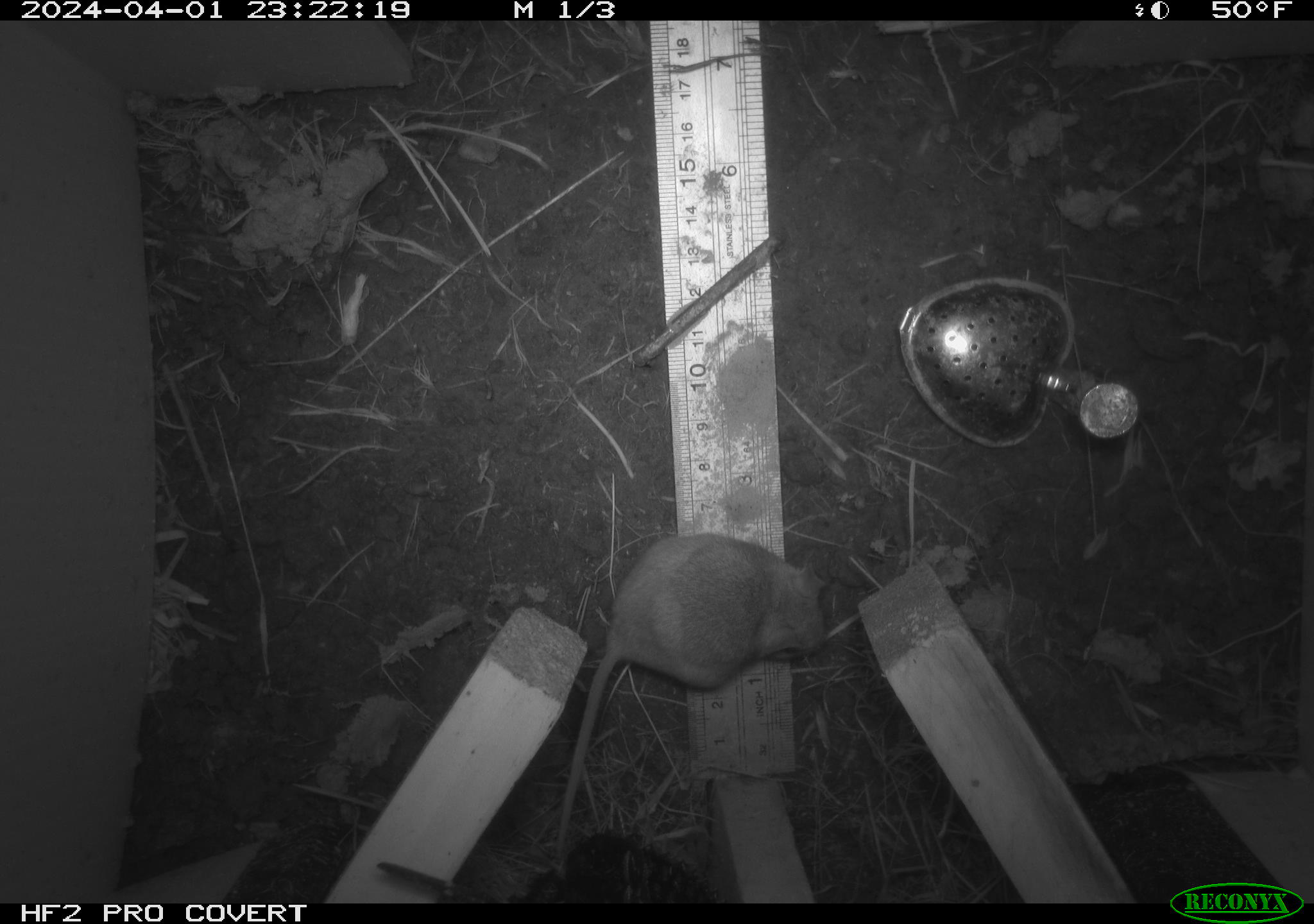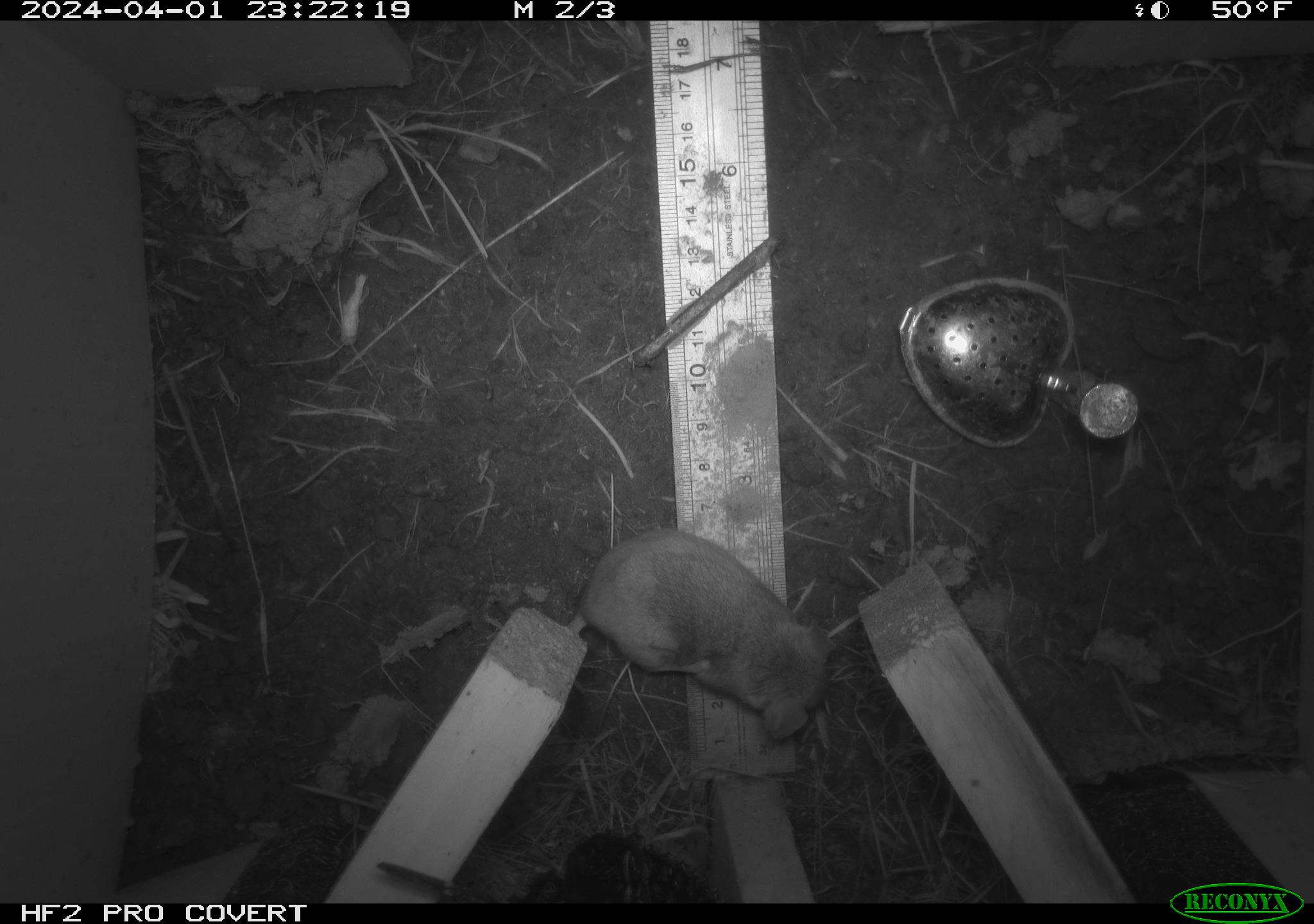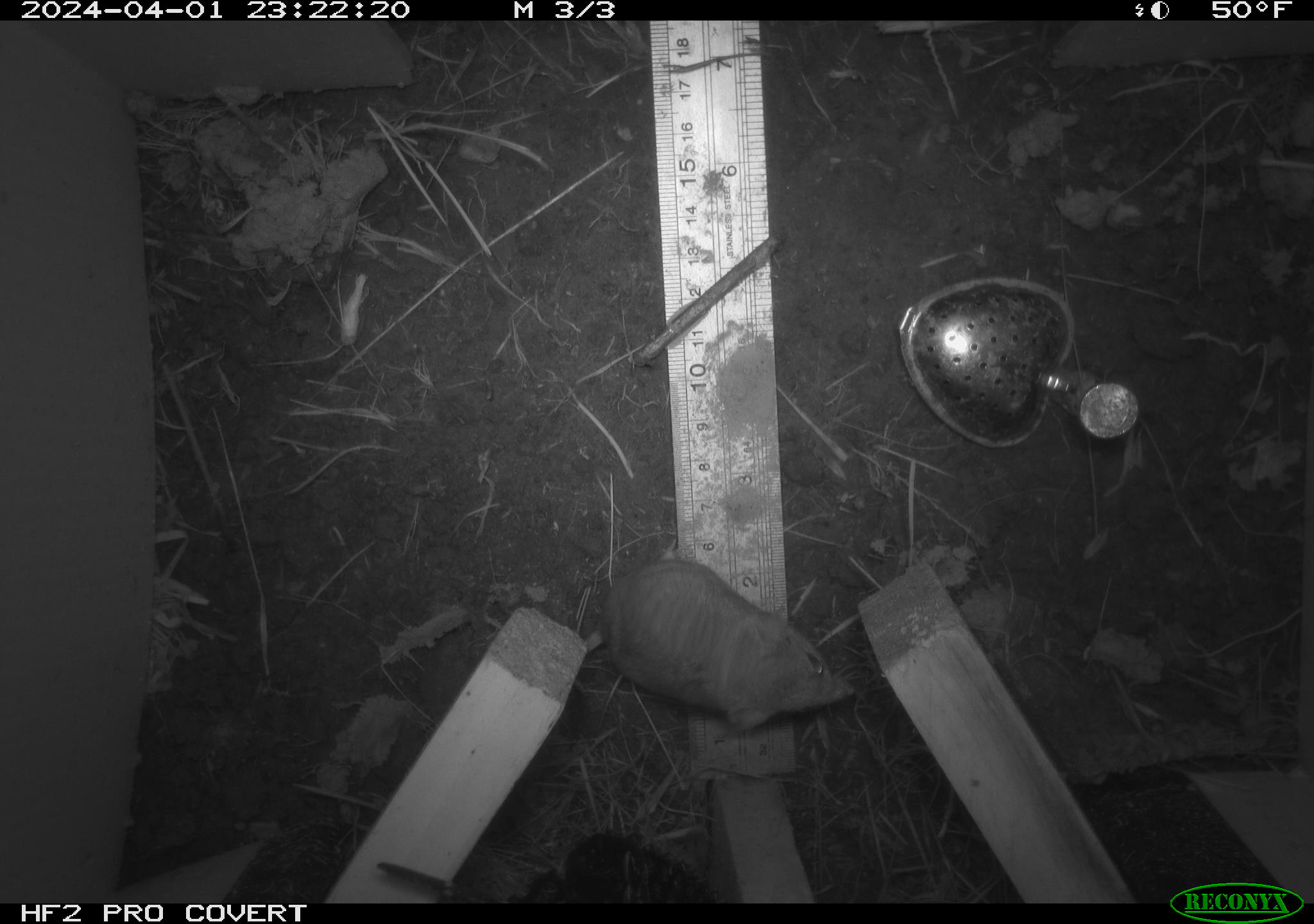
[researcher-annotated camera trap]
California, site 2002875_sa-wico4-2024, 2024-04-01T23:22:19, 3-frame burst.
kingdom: Animalia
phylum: Chordata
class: Mammalia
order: Rodentia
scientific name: Rodentia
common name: rodent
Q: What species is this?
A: Rodent (Rodentia).